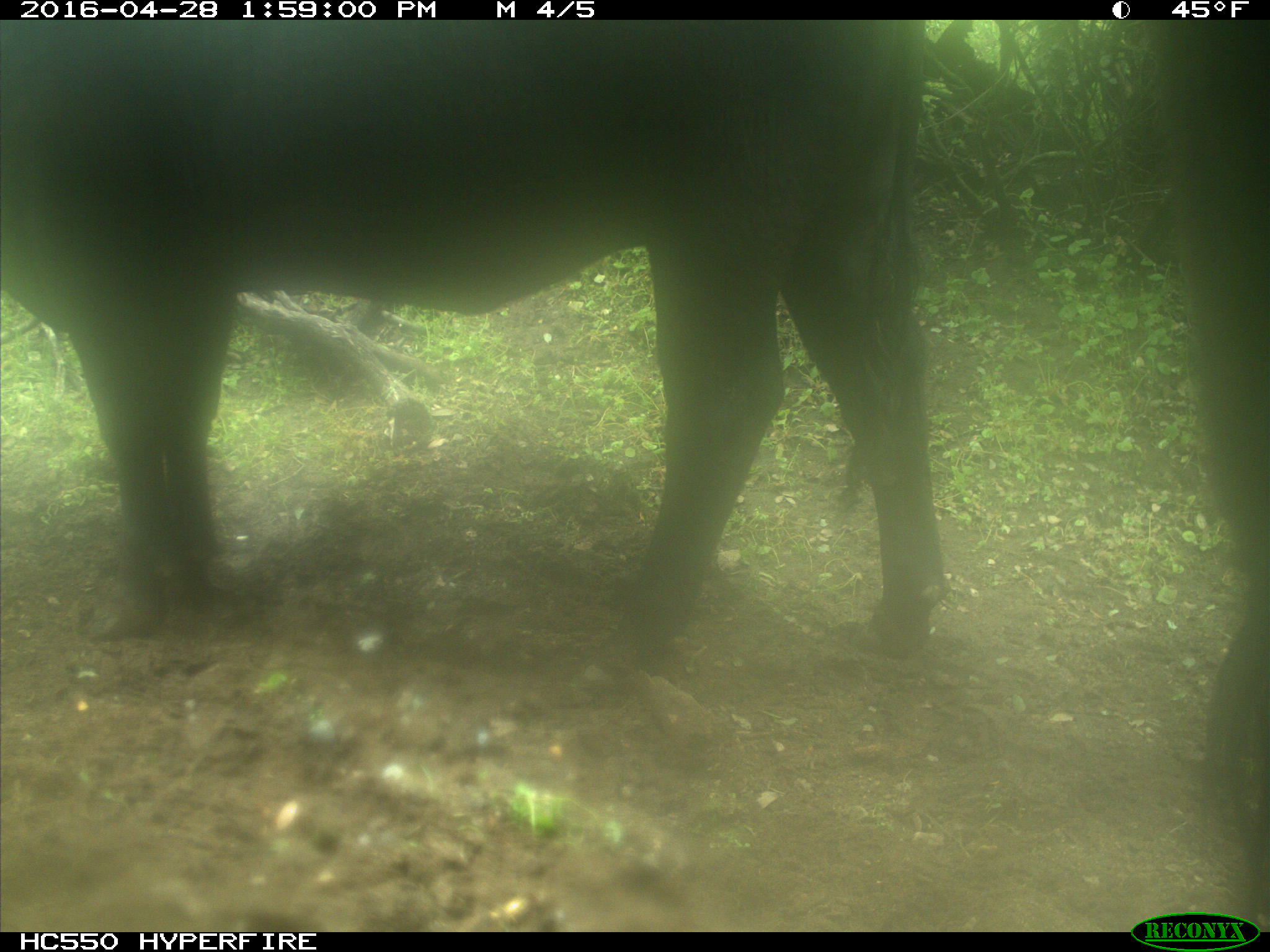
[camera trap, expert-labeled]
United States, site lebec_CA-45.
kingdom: Animalia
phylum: Chordata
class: Mammalia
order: Artiodactyla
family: Bovidae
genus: Bos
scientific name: Bos taurus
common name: domestic cow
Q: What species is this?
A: Bos taurus (domestic cow).